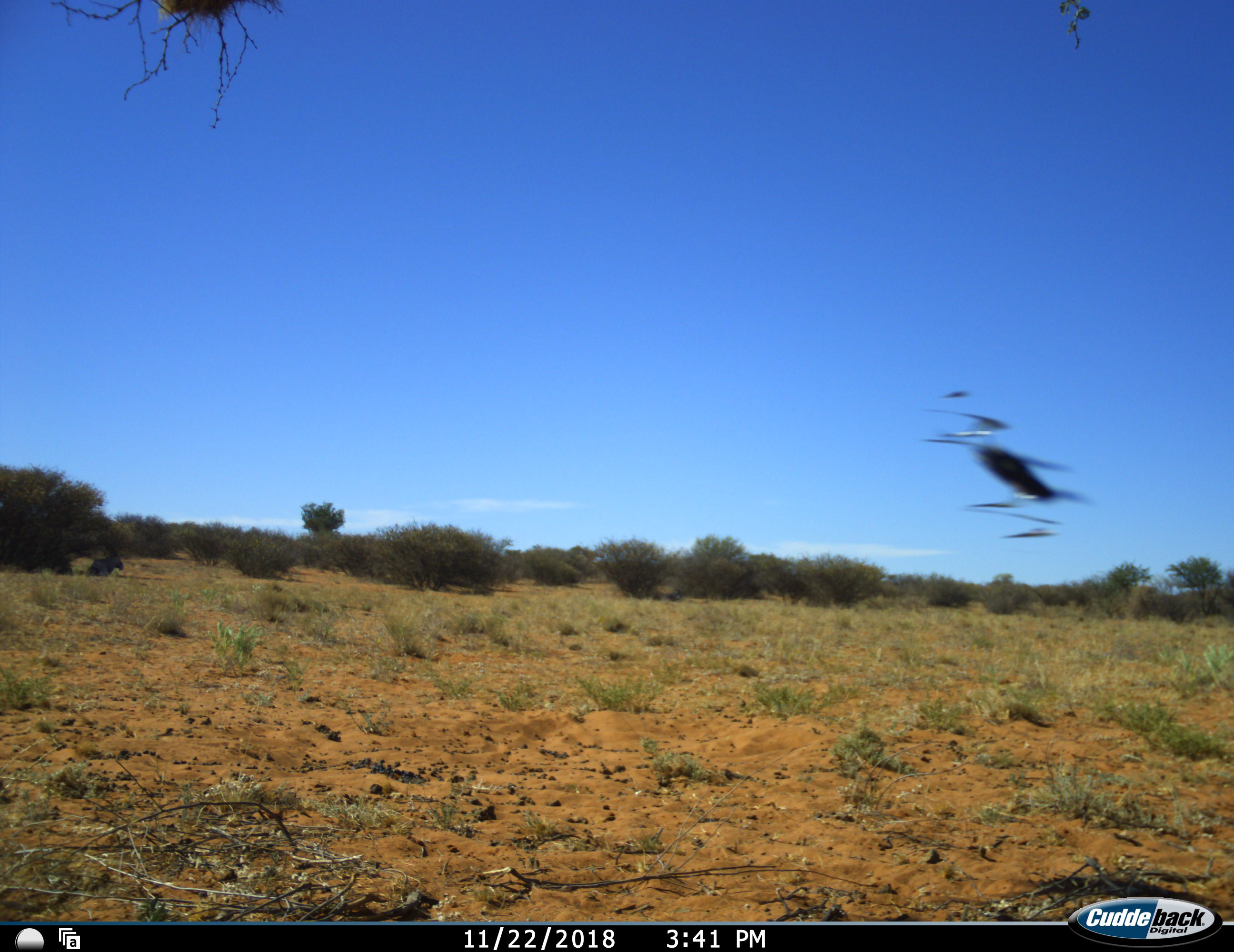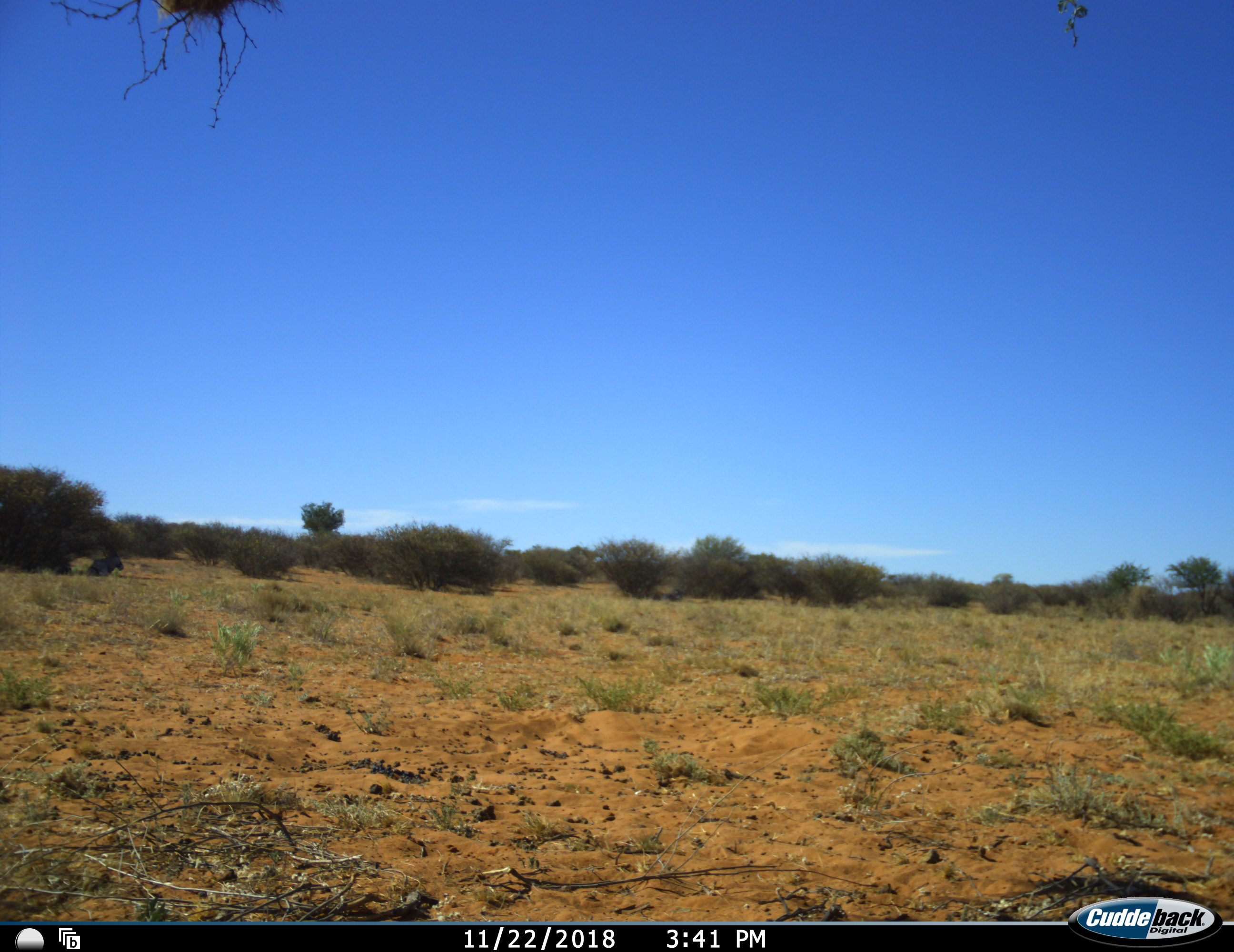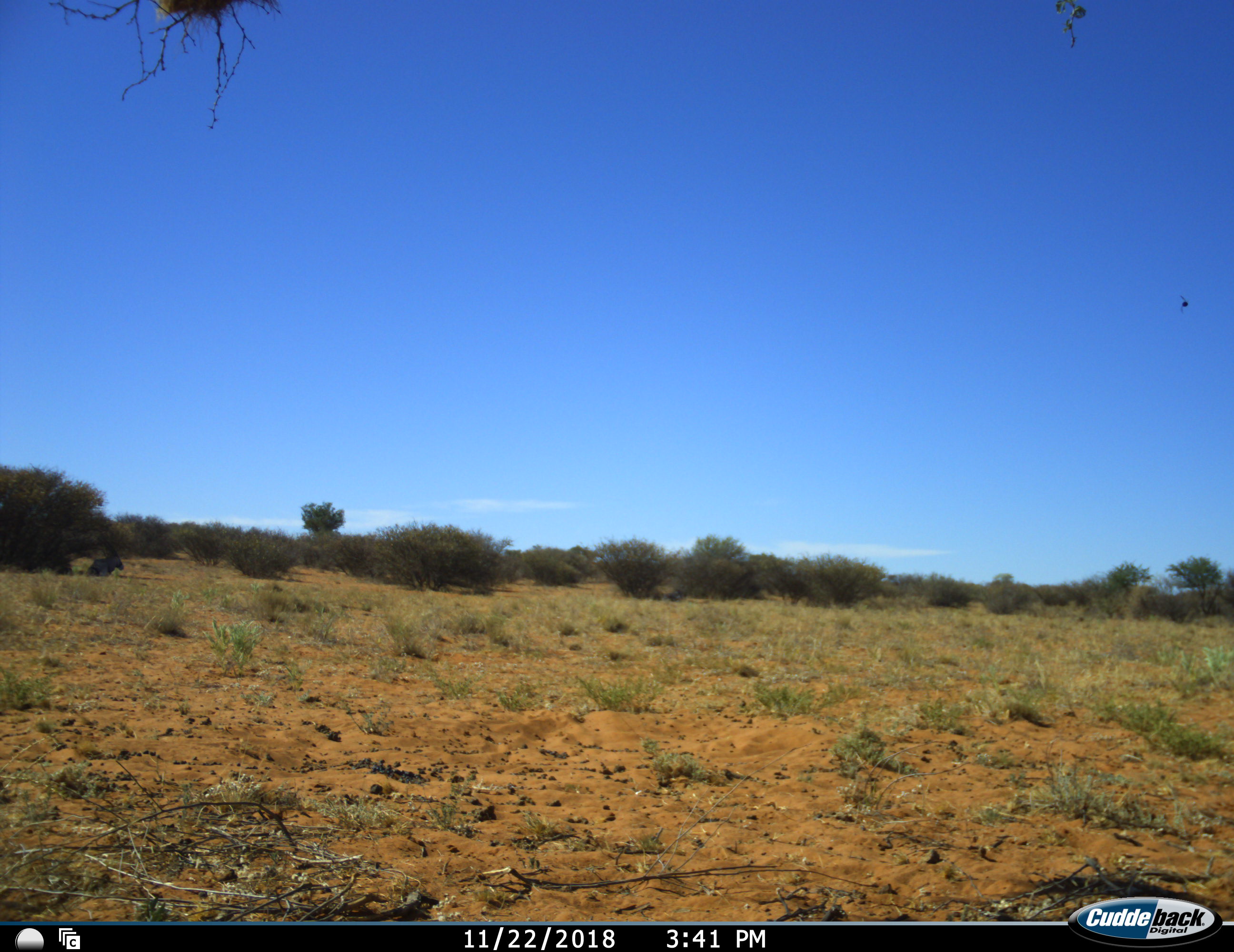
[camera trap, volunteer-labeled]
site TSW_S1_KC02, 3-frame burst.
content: unidentified animal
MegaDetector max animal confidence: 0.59